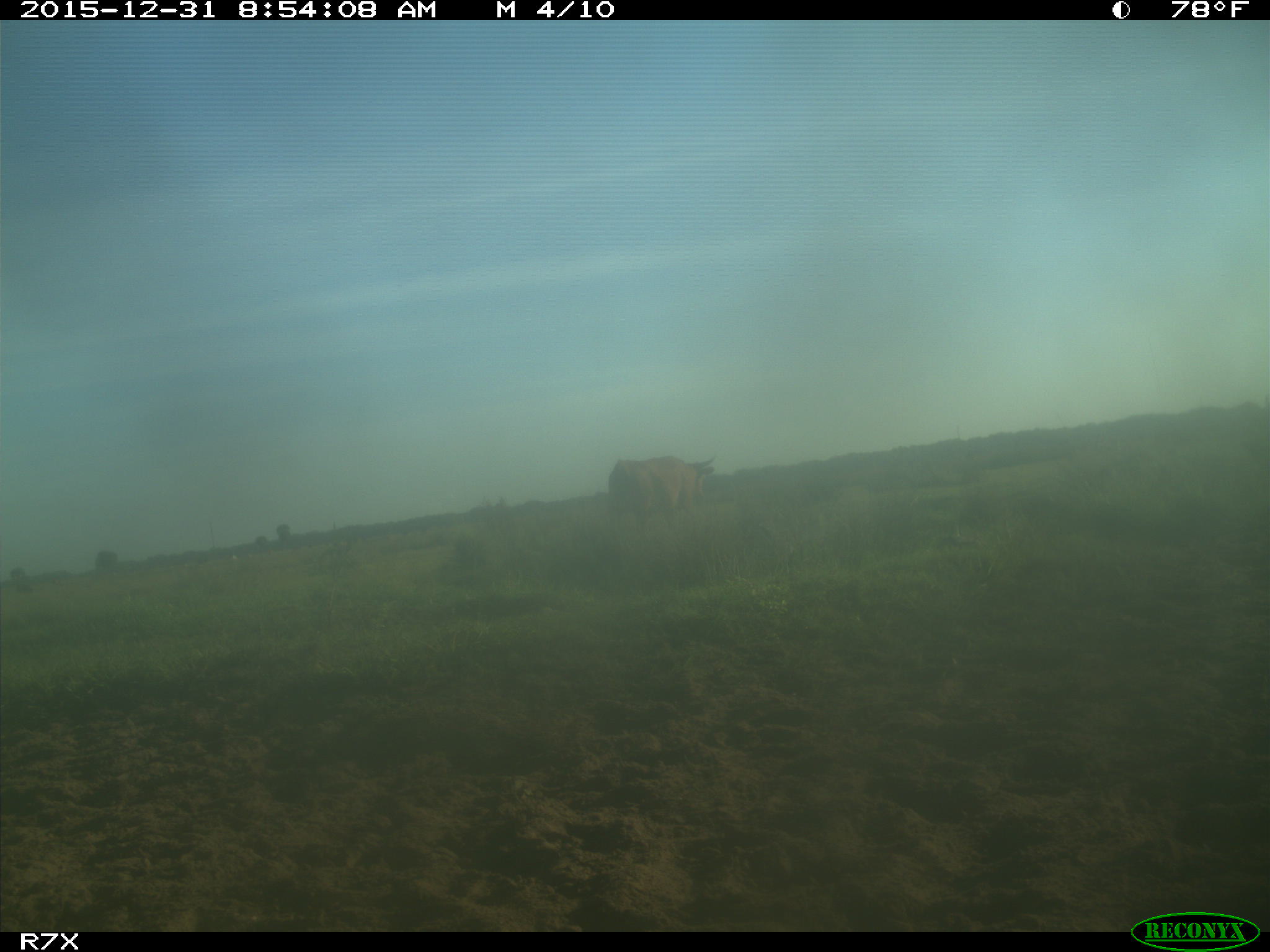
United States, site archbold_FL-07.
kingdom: Animalia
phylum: Chordata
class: Mammalia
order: Artiodactyla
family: Bovidae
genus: Bos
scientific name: Bos taurus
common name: domestic cow